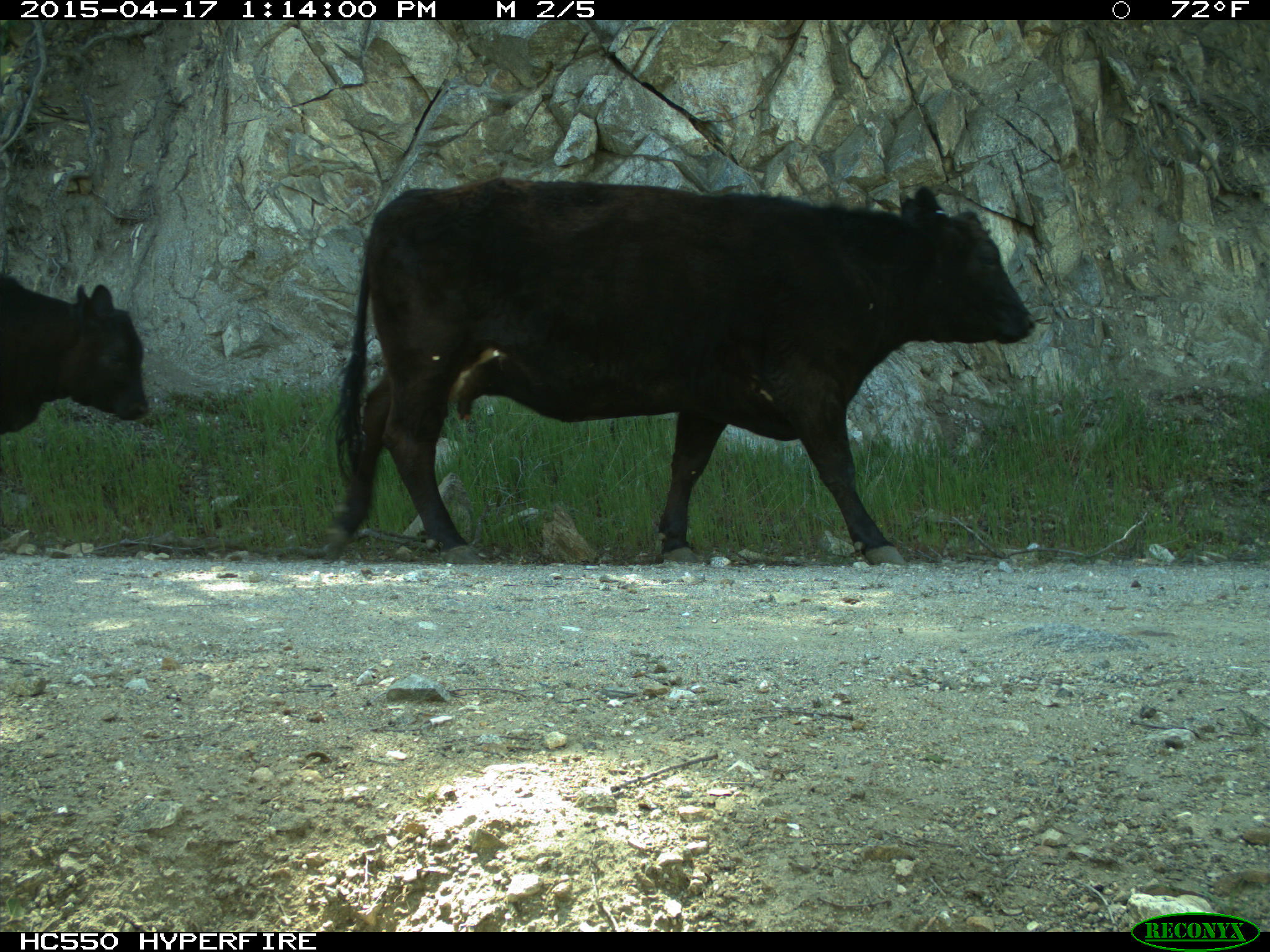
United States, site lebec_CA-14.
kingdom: Animalia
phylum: Chordata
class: Mammalia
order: Artiodactyla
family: Bovidae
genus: Bos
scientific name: Bos taurus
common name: domestic cow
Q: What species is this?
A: Bos taurus (domestic cow).